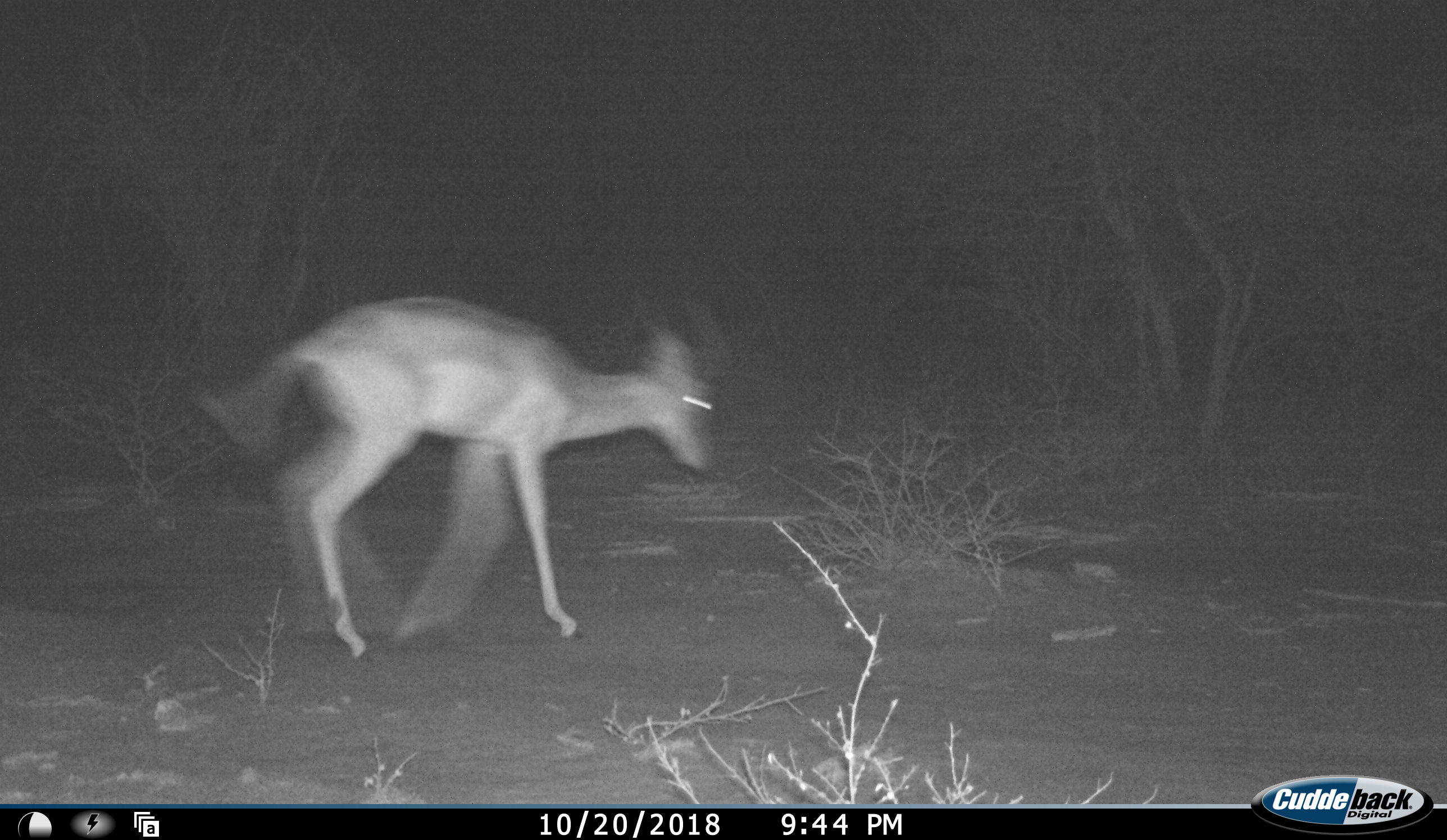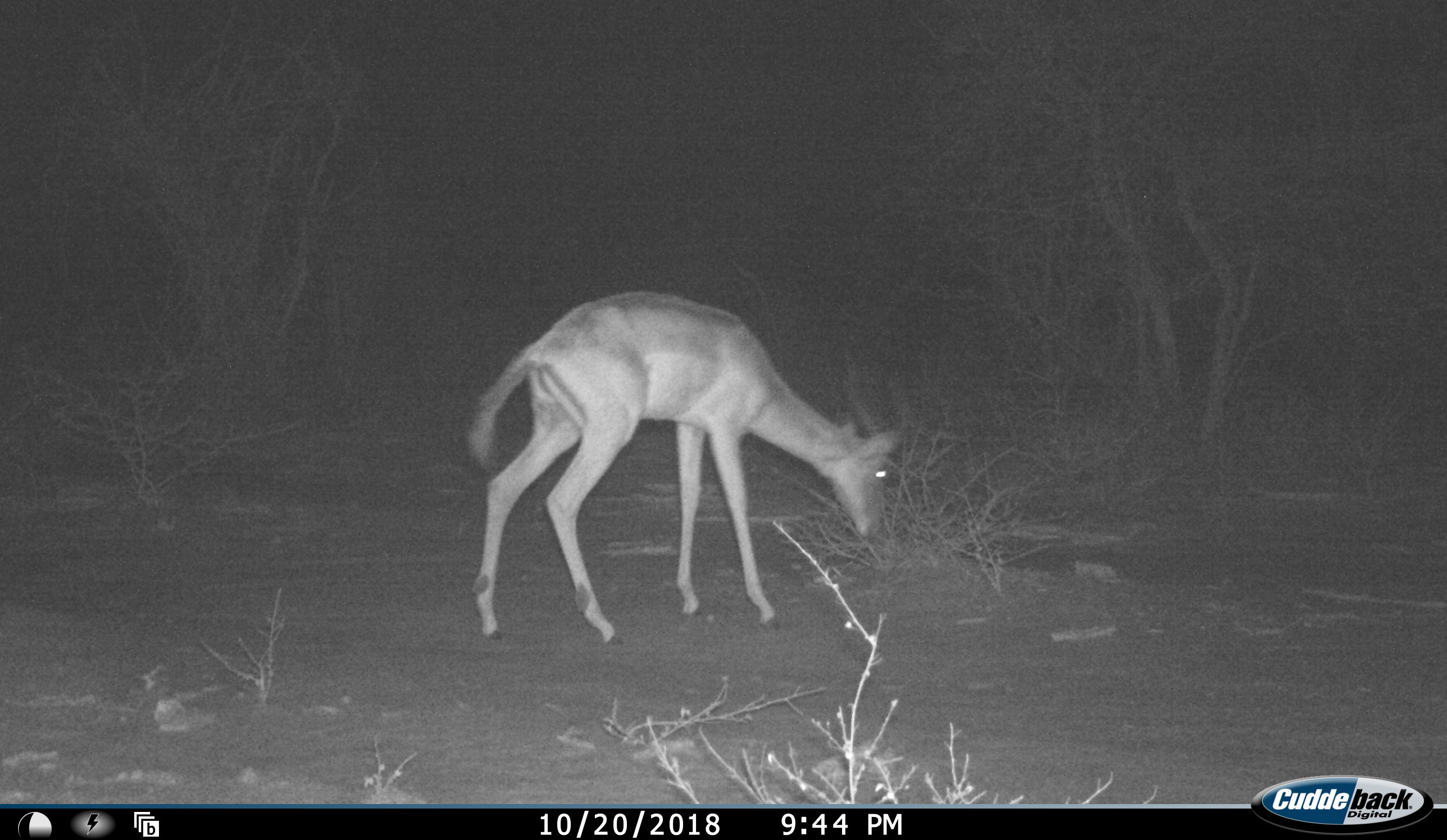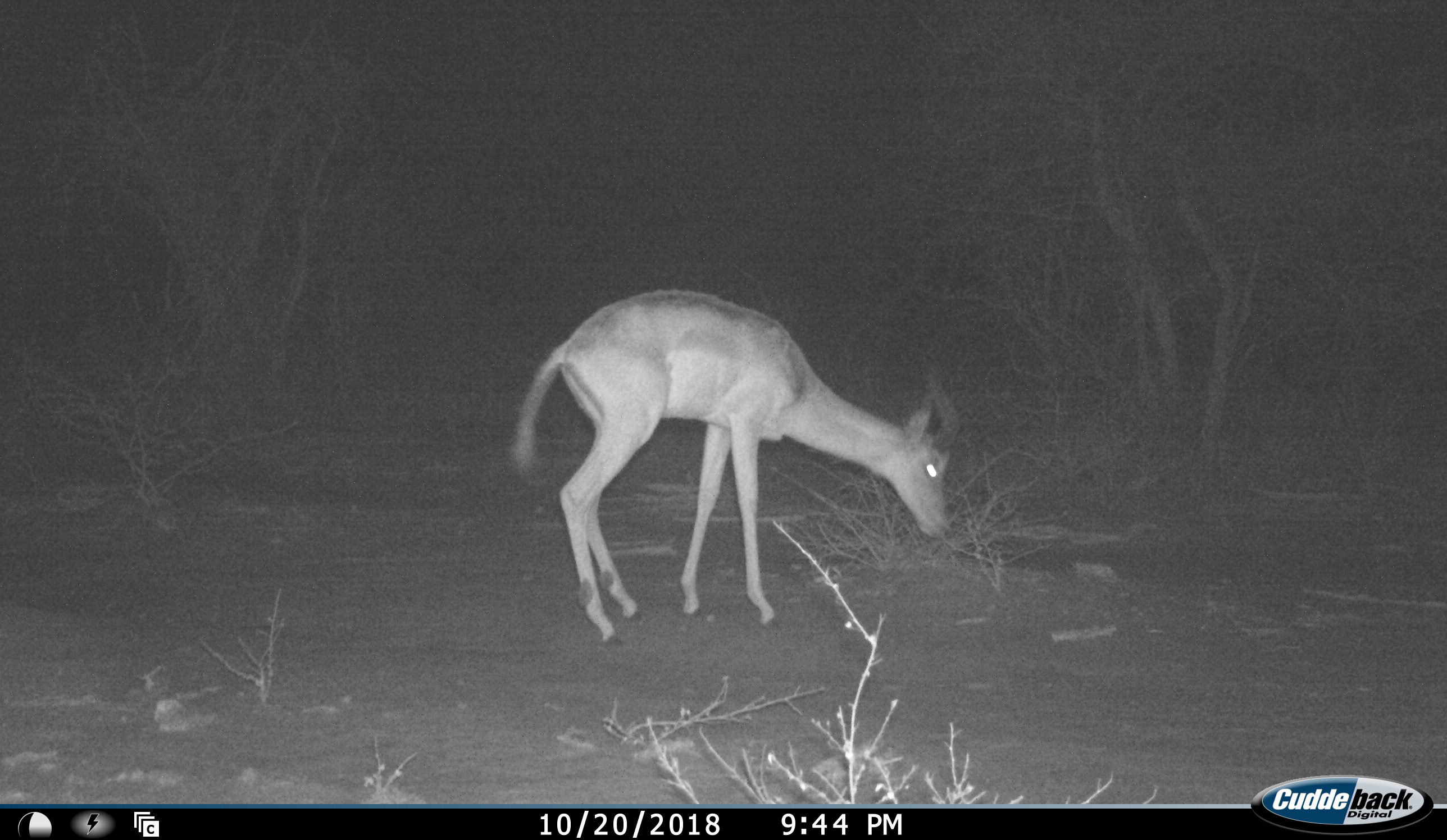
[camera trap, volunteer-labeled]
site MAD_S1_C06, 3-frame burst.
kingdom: Animalia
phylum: Chordata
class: Mammalia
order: Artiodactyla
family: Bovidae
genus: Aepyceros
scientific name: Aepyceros melampus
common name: impala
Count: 1.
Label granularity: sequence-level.